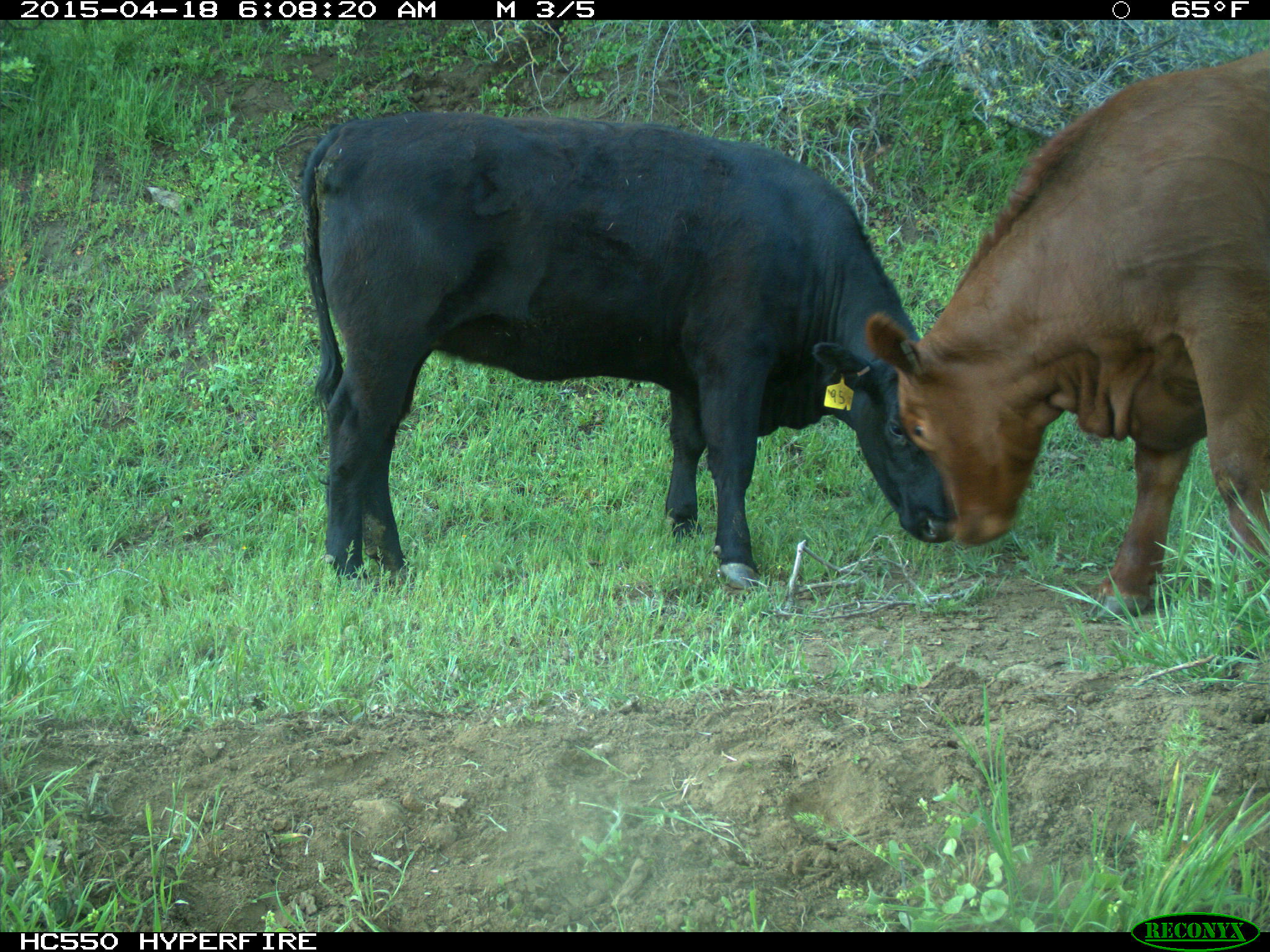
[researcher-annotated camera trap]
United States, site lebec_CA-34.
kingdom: Animalia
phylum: Chordata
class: Mammalia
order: Artiodactyla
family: Bovidae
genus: Bos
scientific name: Bos taurus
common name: domestic cow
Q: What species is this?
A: Bos taurus (domestic cow).